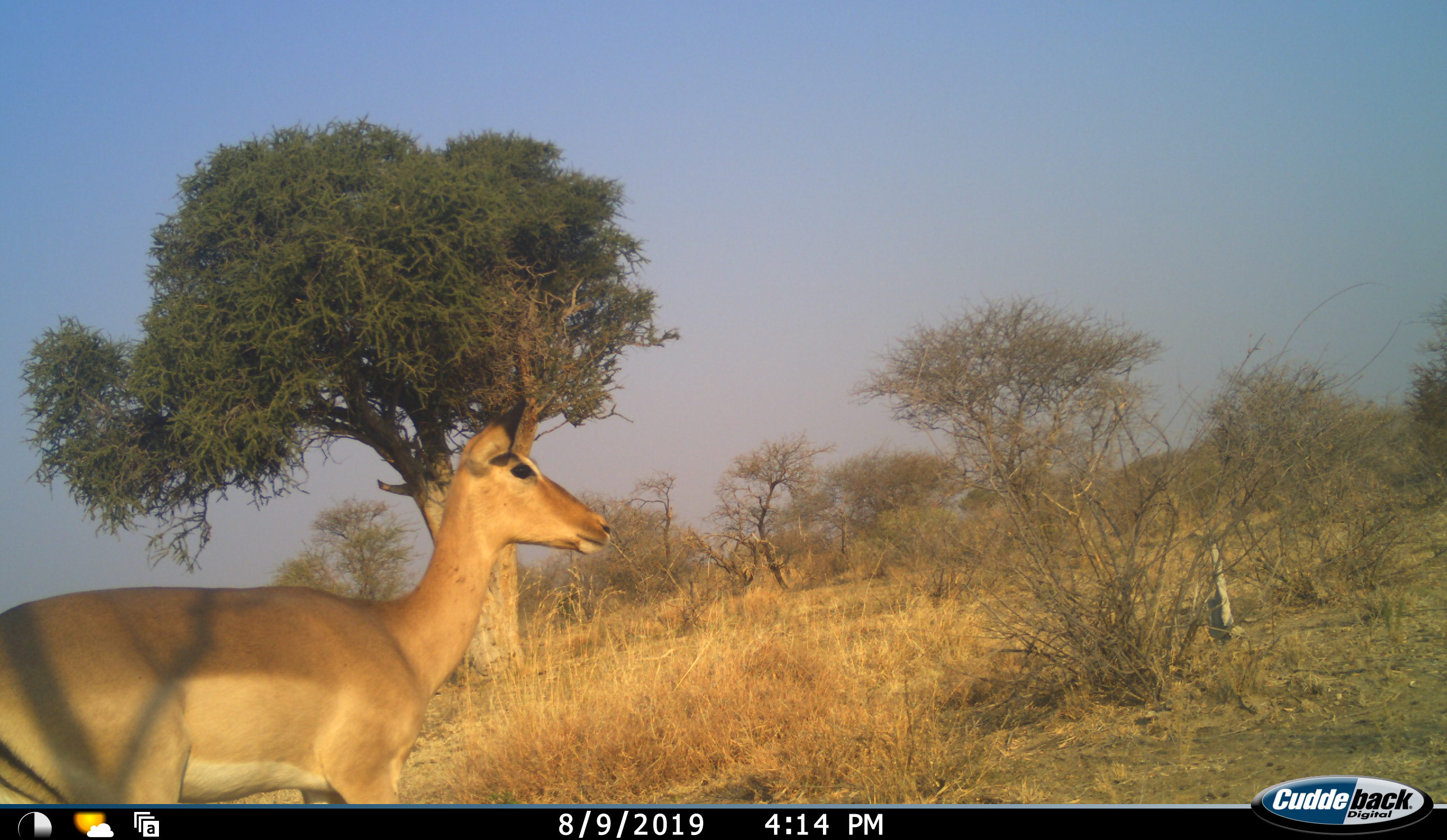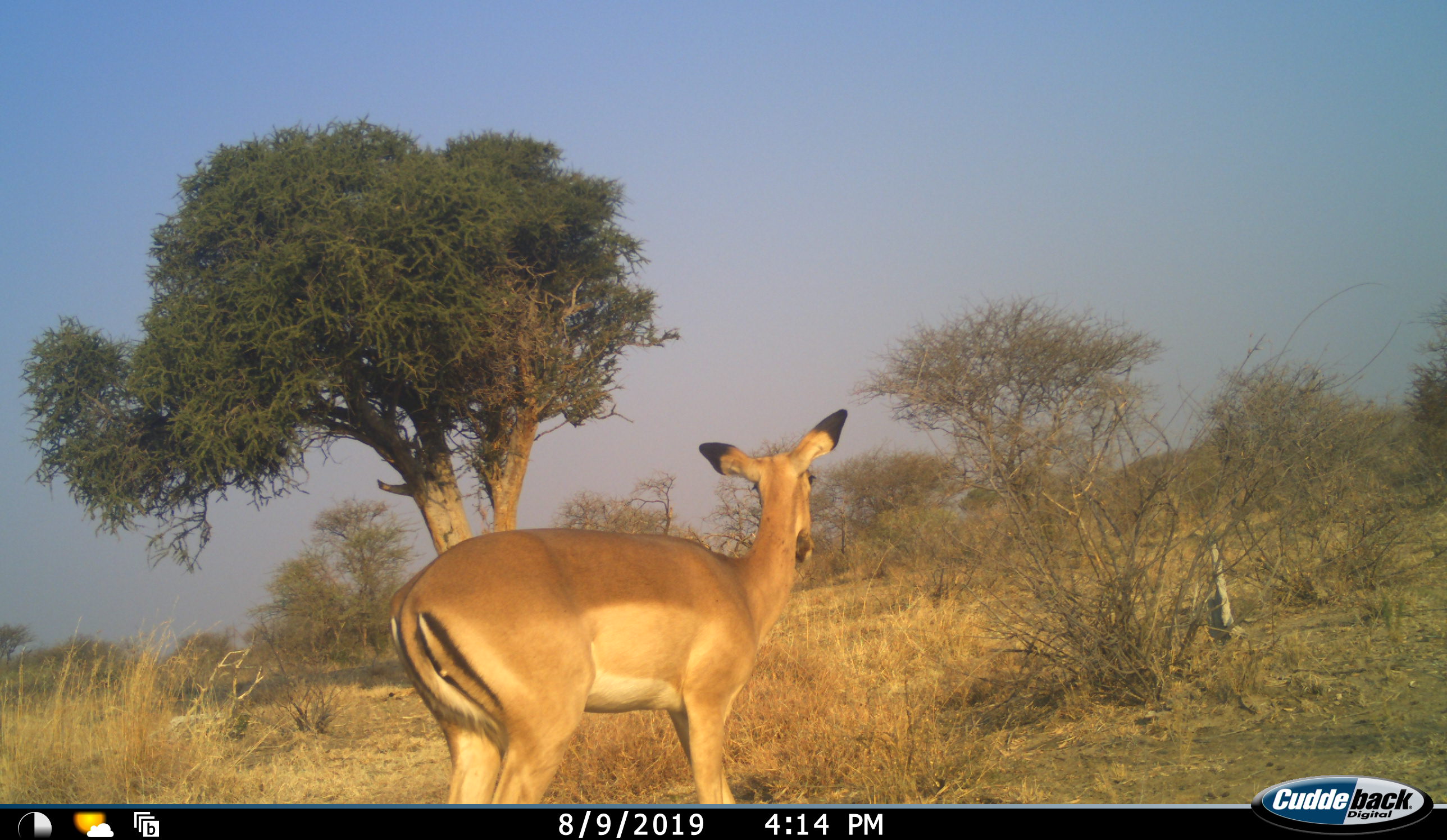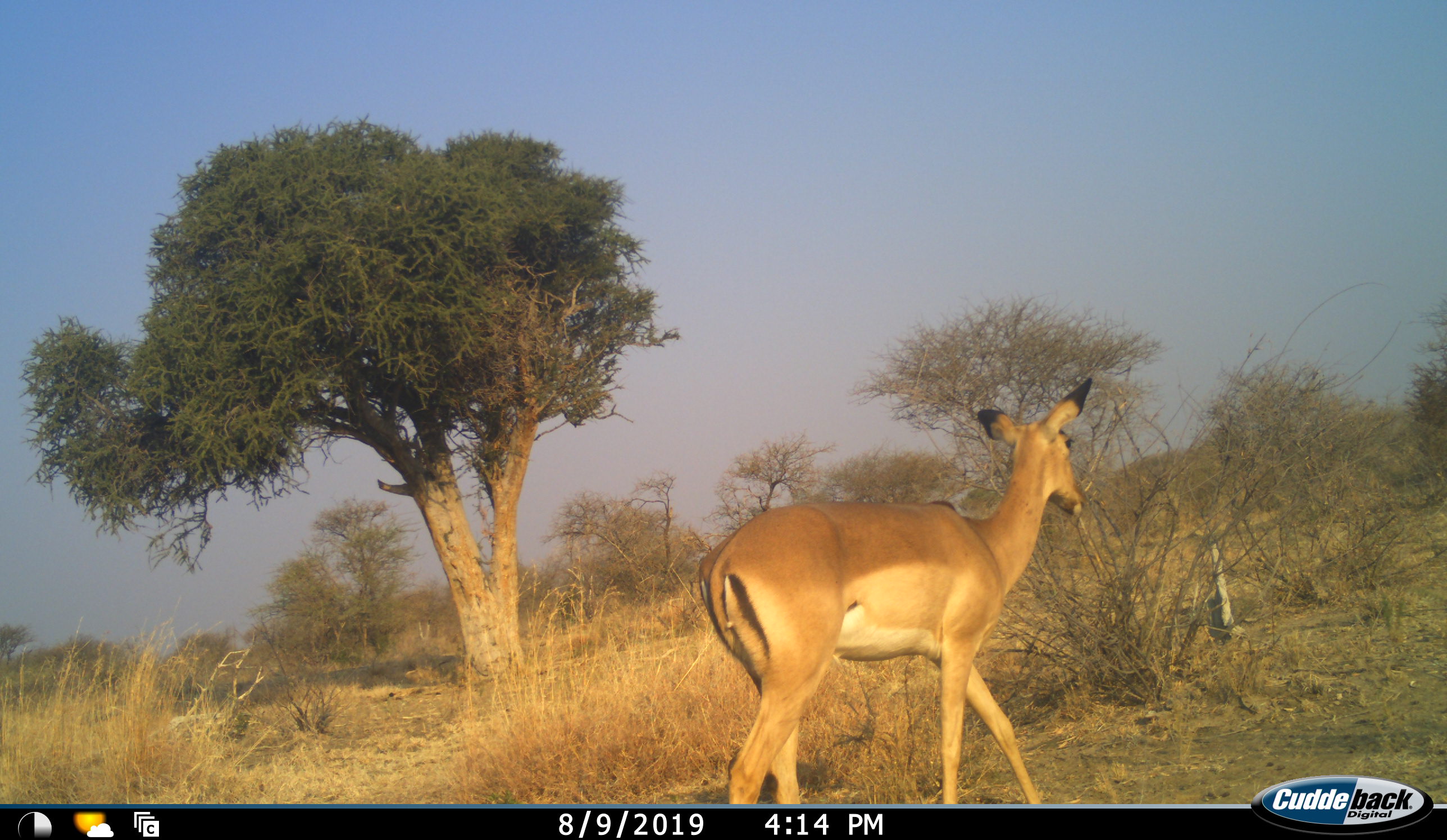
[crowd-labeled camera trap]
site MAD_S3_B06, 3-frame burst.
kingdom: Animalia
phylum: Chordata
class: Mammalia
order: Artiodactyla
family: Bovidae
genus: Aepyceros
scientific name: Aepyceros melampus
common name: impala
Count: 1.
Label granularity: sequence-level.